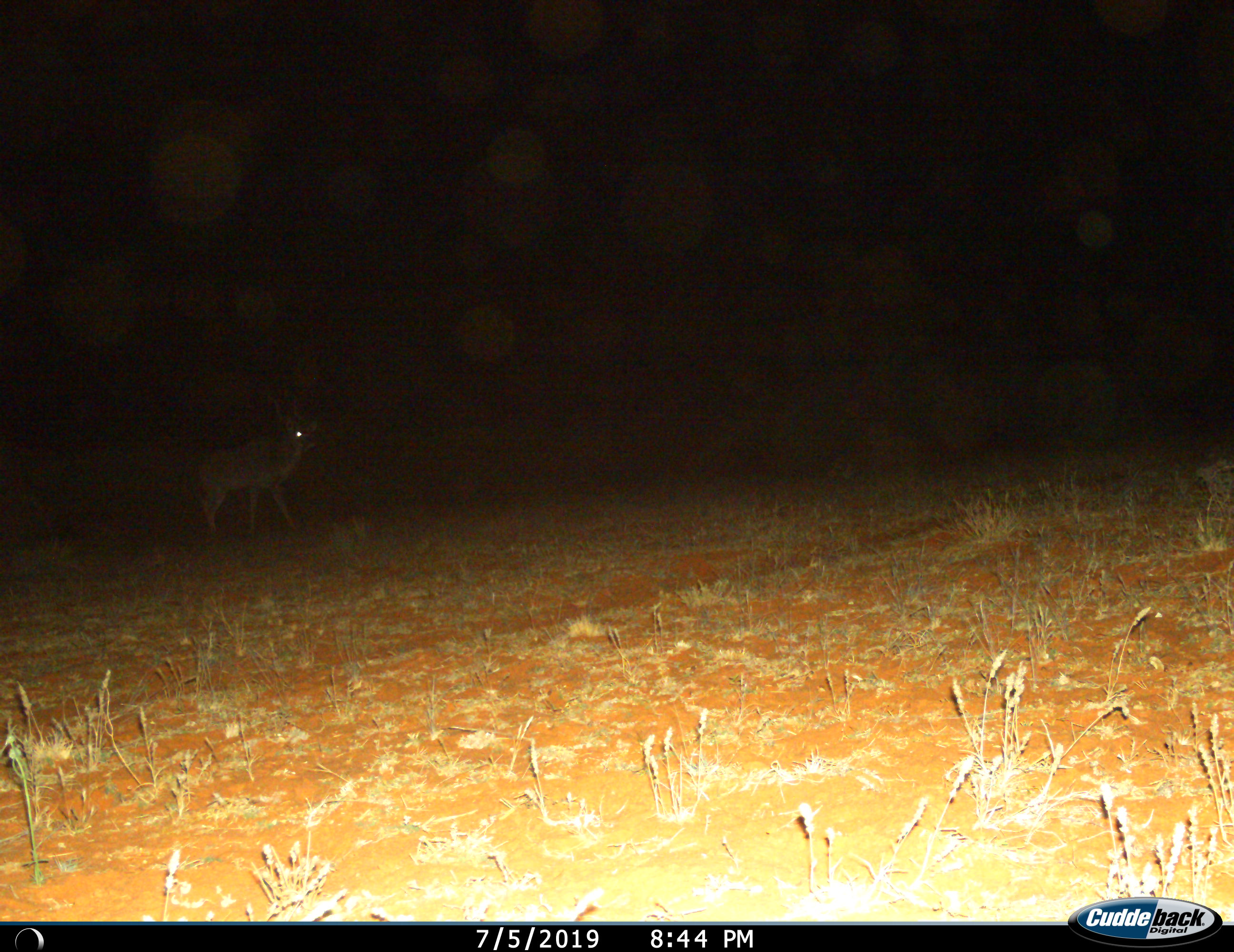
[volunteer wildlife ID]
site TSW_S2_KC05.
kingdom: Animalia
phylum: Chordata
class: Mammalia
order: Artiodactyla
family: Bovidae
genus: Tragelaphus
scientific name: Tragelaphus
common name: kudu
Kudu (Tragelaphus), count 1. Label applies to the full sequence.